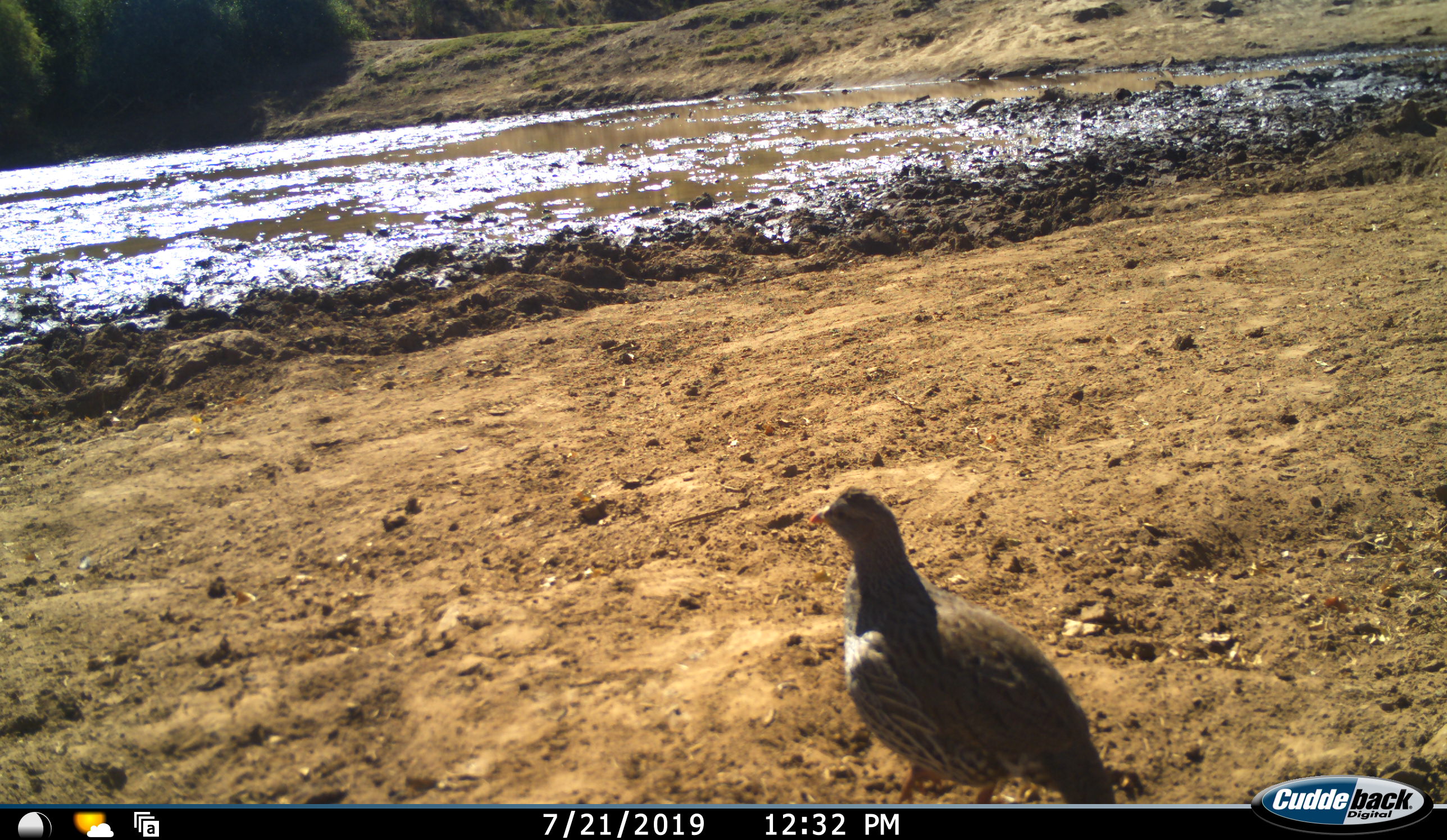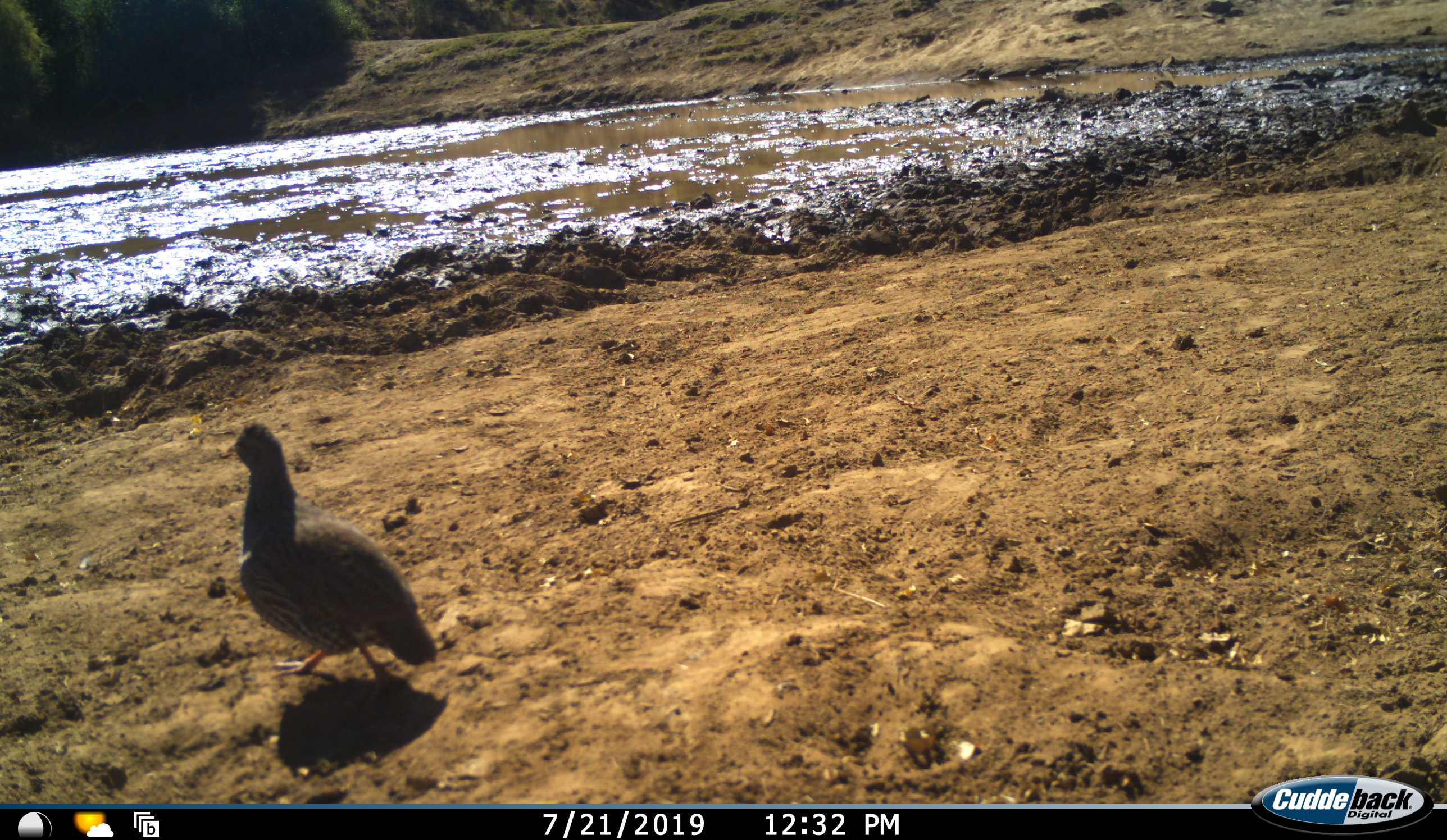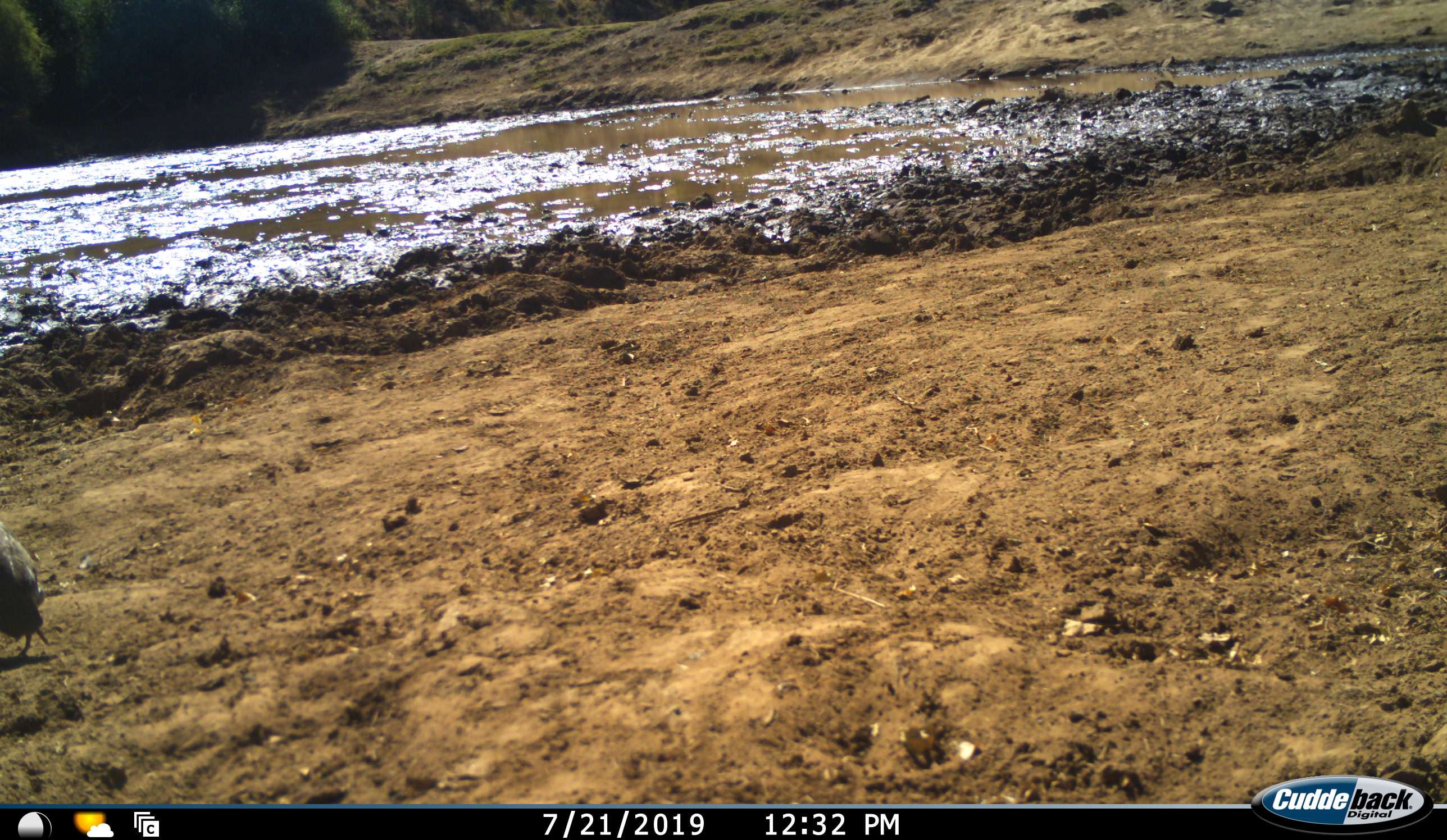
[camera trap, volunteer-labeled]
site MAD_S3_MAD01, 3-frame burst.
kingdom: Animalia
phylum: Chordata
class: Aves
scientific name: Aves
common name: bird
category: birdother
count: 1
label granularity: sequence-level